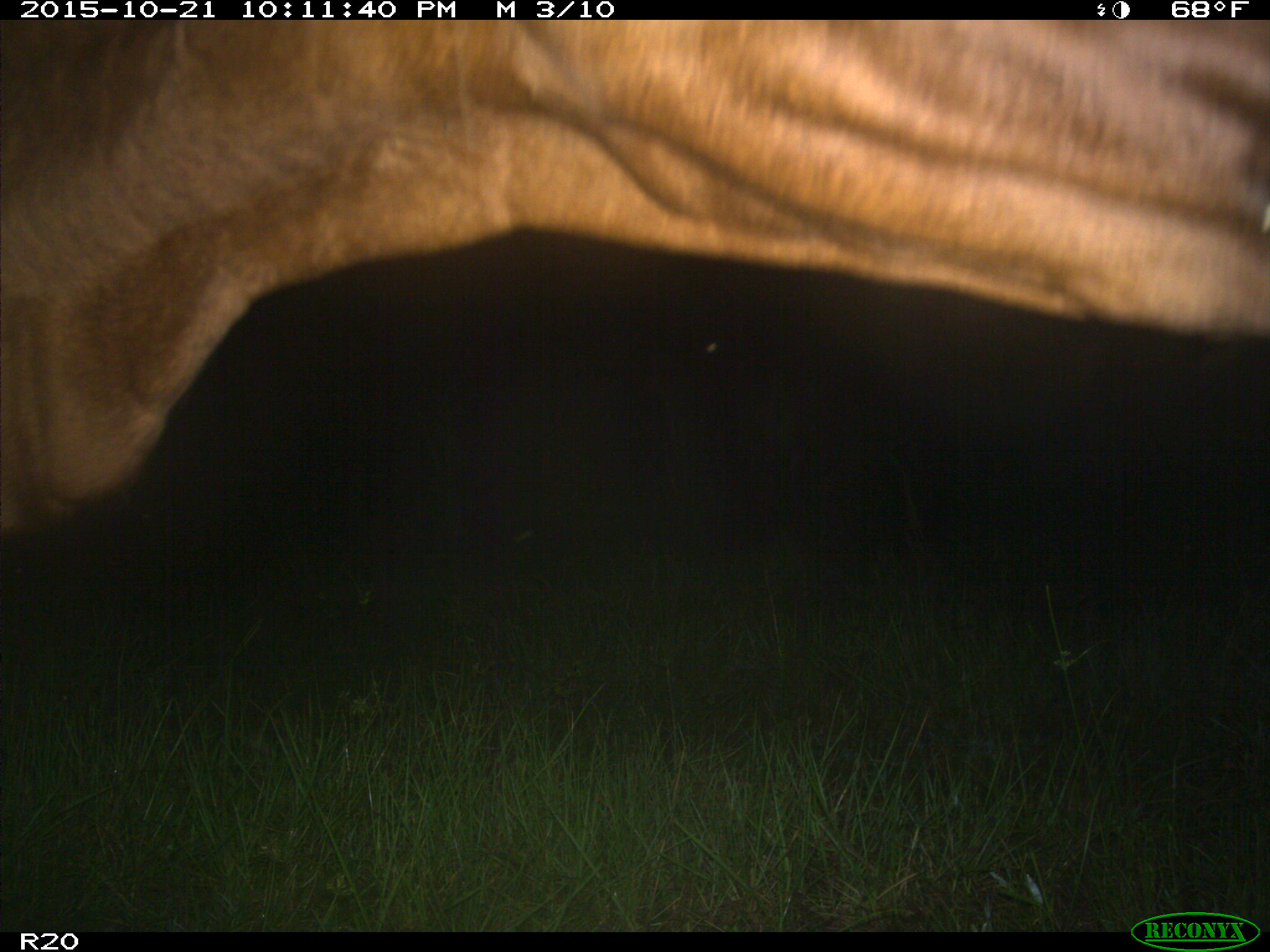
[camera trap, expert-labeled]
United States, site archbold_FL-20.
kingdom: Animalia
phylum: Chordata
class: Mammalia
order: Artiodactyla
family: Bovidae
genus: Bos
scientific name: Bos taurus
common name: domestic cow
Bos taurus (domestic cow).